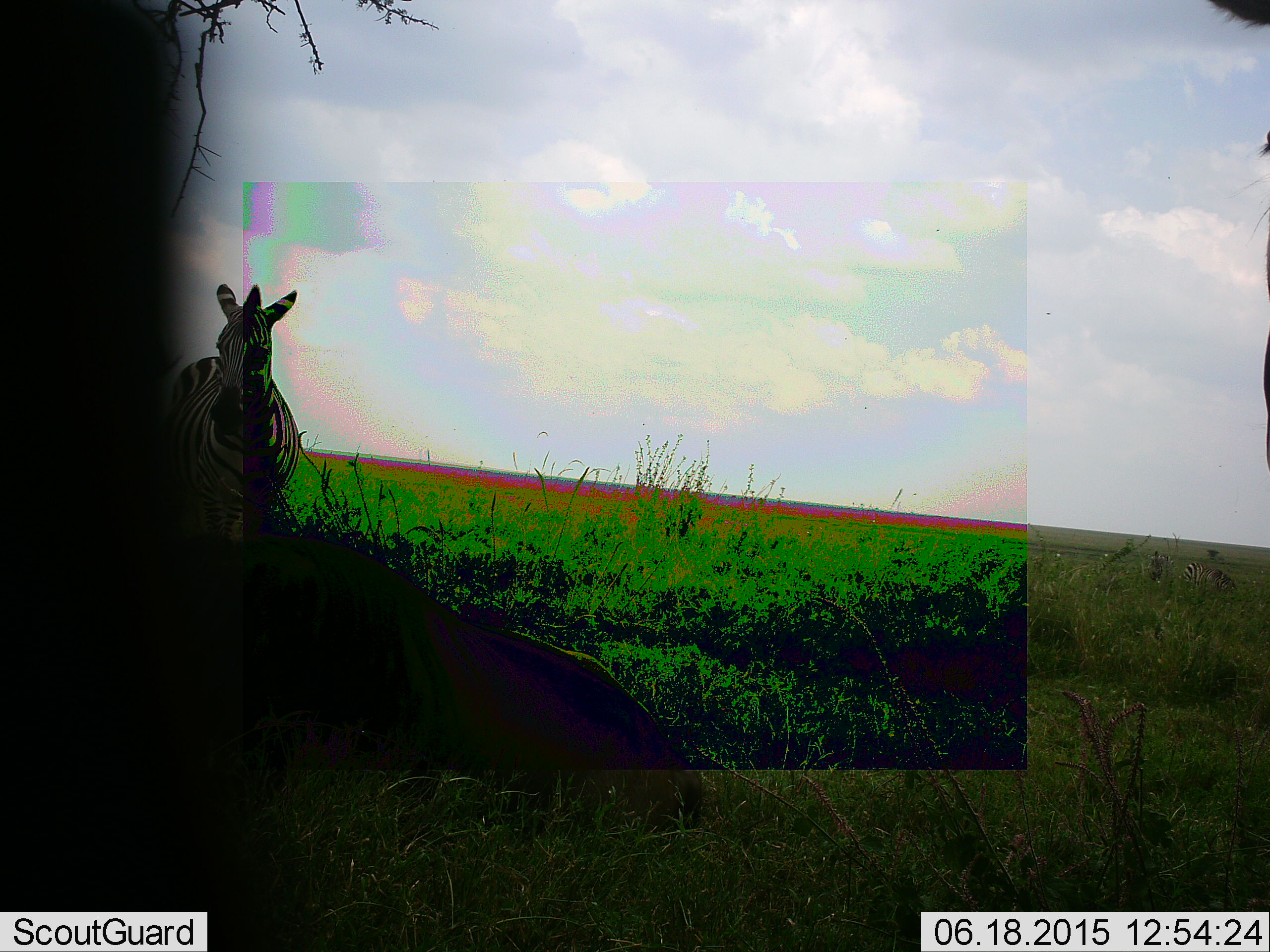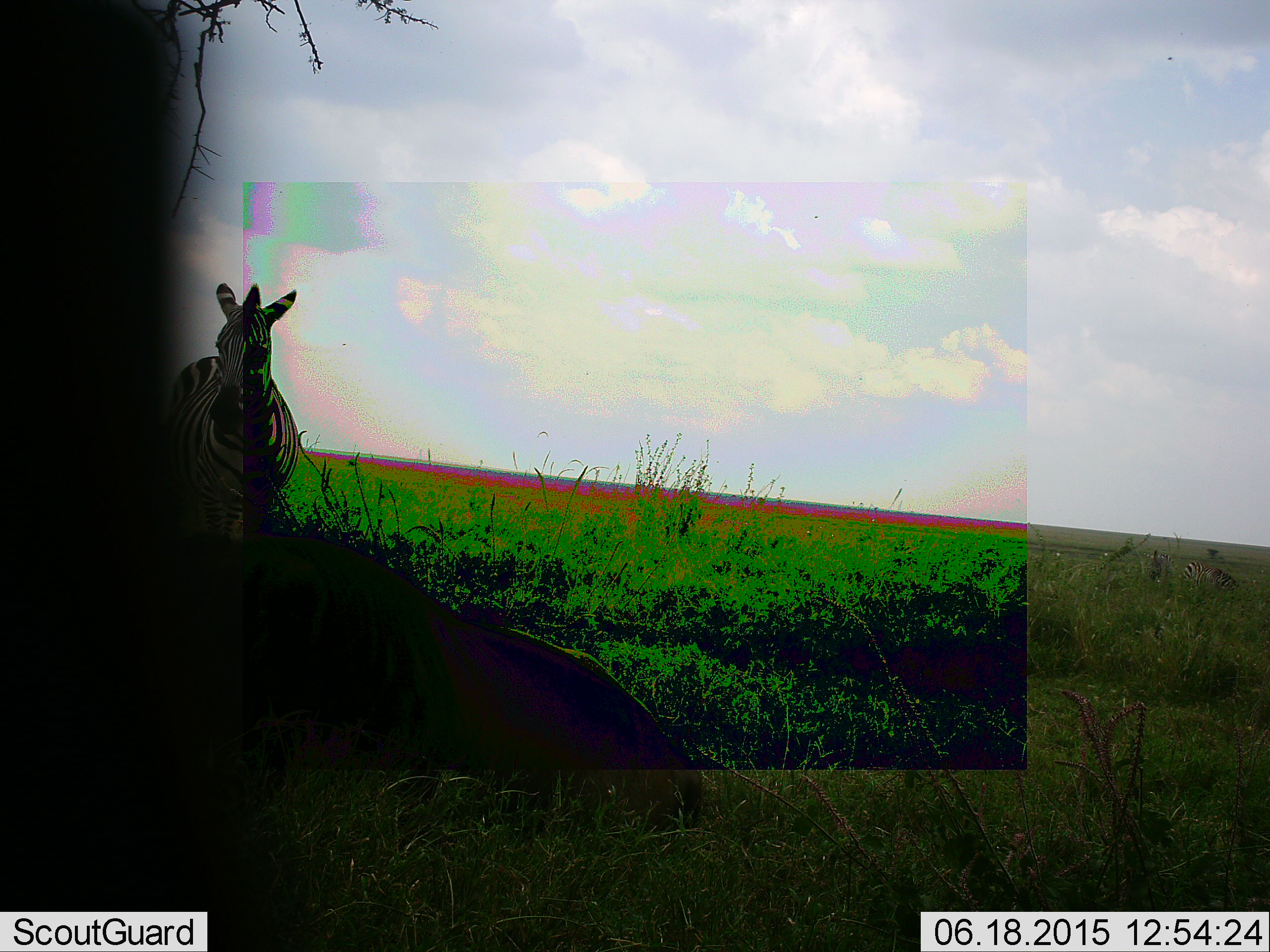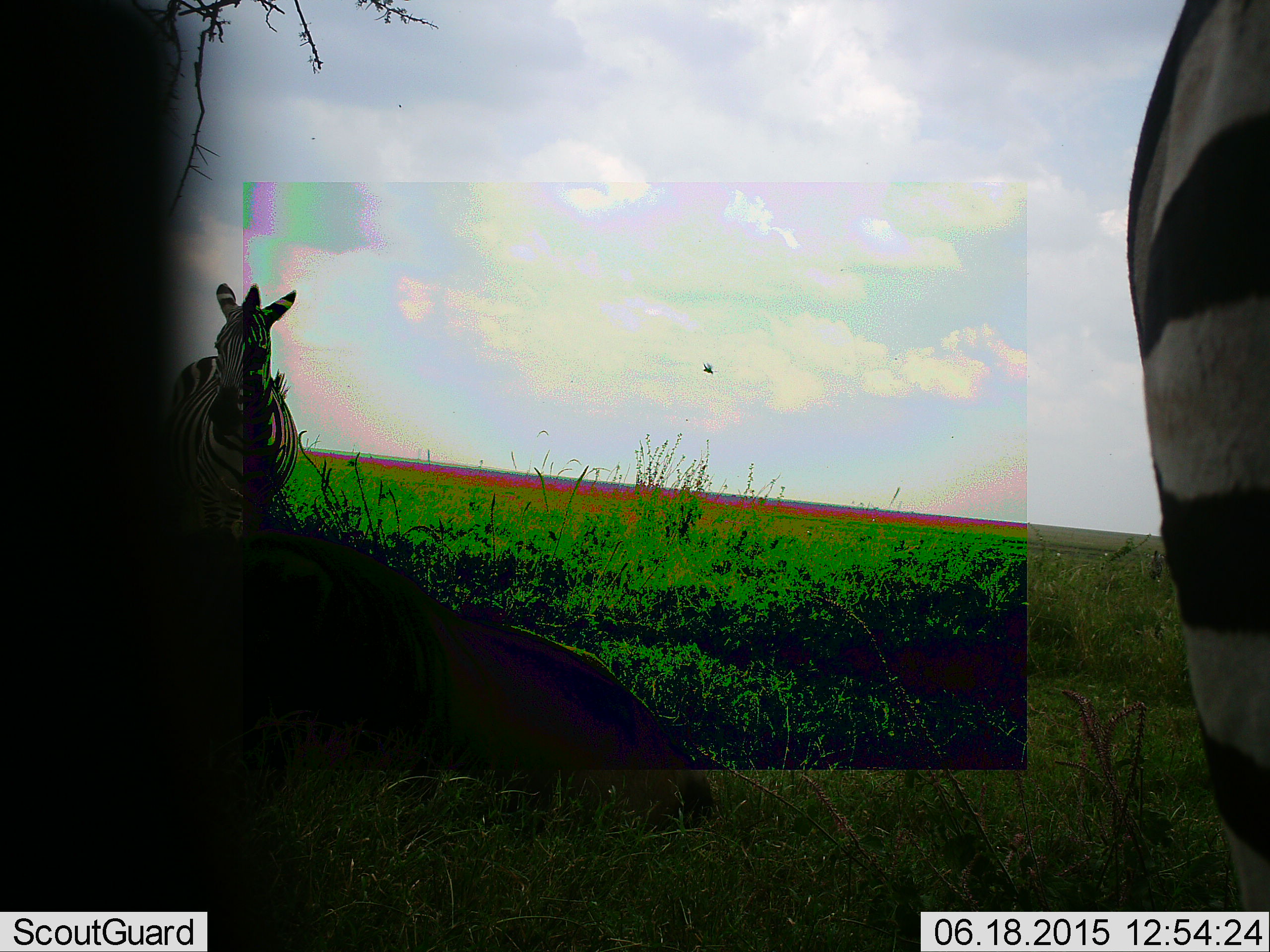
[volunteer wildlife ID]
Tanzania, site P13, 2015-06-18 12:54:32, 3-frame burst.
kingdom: Animalia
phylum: Chordata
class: Mammalia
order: Perissodactyla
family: Equidae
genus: Equus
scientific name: Equus quagga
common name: plains zebra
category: zebra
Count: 2.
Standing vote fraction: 83%.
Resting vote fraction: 8%.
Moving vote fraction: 42%.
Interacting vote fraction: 0%.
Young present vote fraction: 0%.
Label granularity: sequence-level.